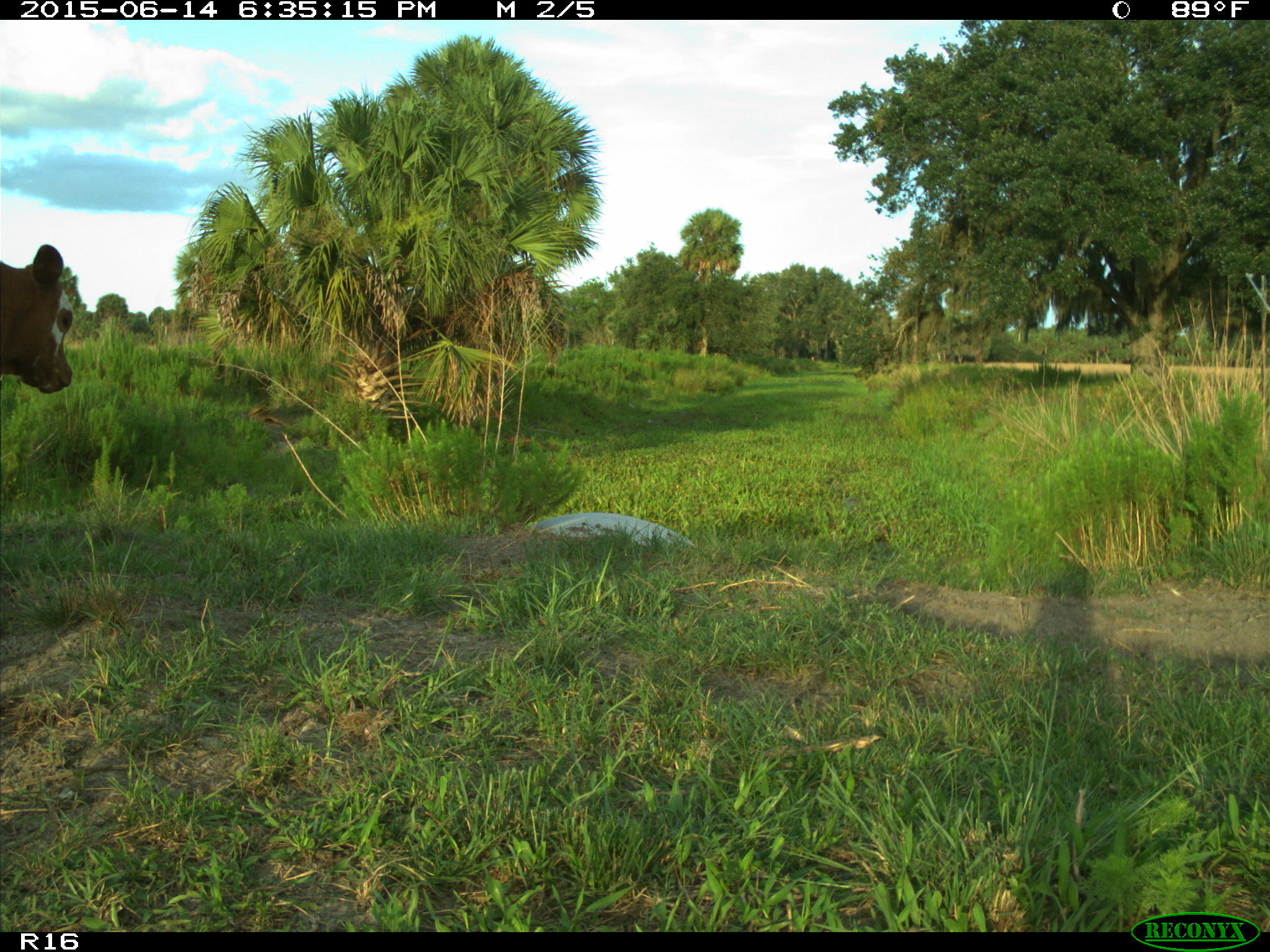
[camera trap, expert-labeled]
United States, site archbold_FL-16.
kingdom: Animalia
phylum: Chordata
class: Mammalia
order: Artiodactyla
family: Bovidae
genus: Bos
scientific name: Bos taurus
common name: domestic cow